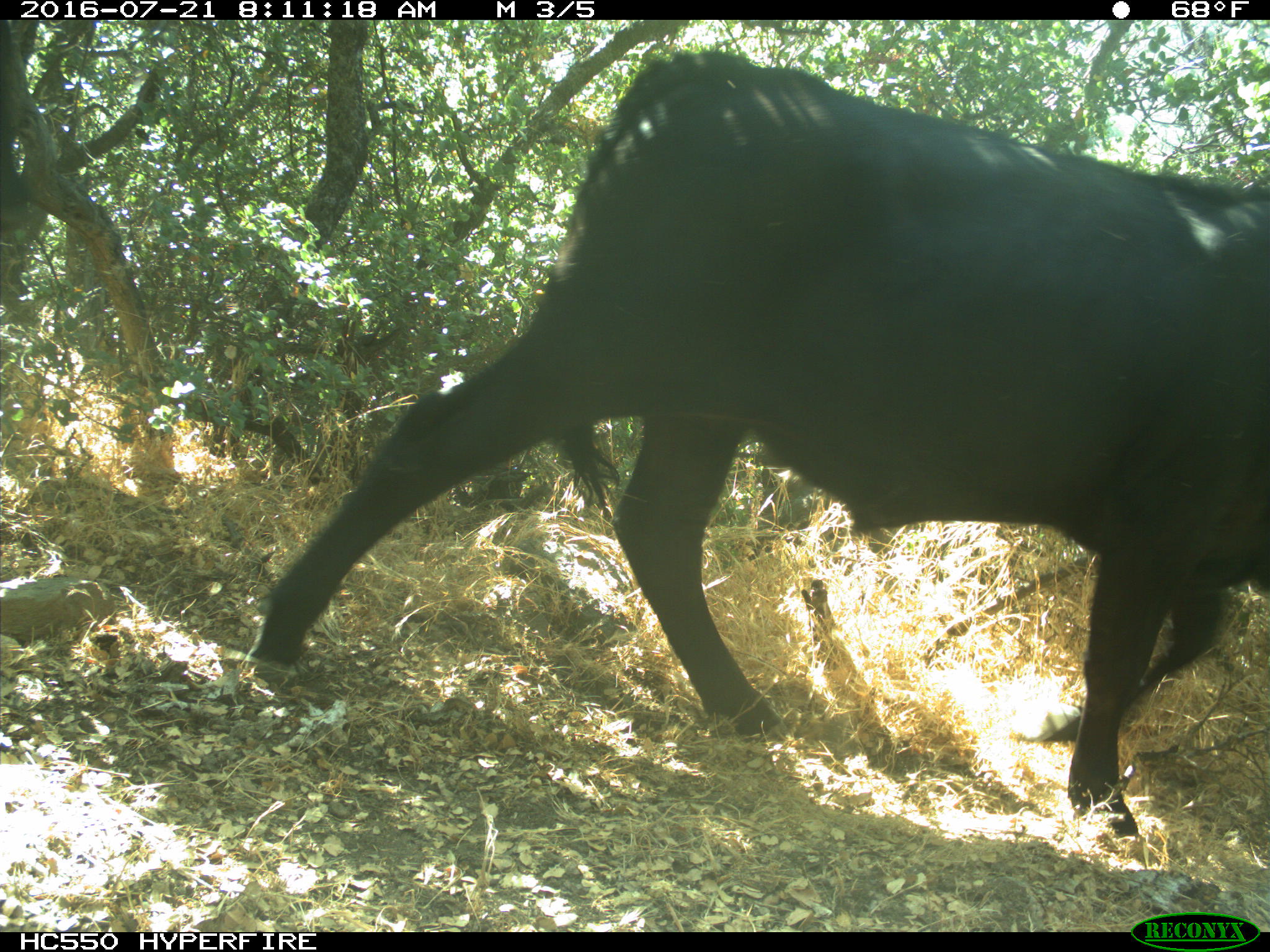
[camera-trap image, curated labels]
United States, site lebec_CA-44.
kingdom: Animalia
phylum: Chordata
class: Mammalia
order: Artiodactyla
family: Bovidae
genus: Bos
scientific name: Bos taurus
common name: domestic cow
Bos taurus (domestic cow).